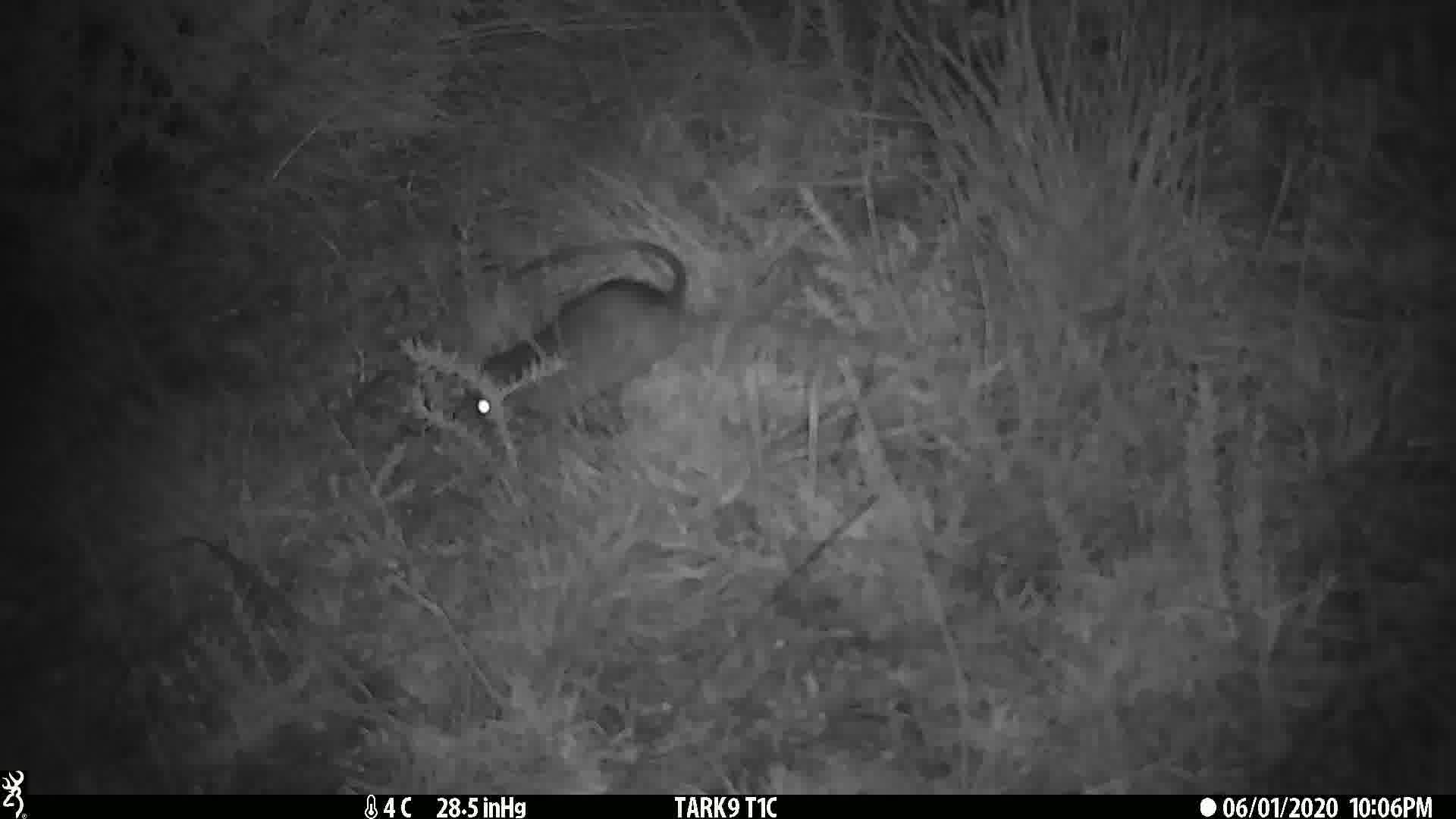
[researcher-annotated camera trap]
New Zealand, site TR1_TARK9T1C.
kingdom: Animalia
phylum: Chordata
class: Mammalia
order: Rodentia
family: Muridae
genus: Rattus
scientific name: Rattus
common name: rat